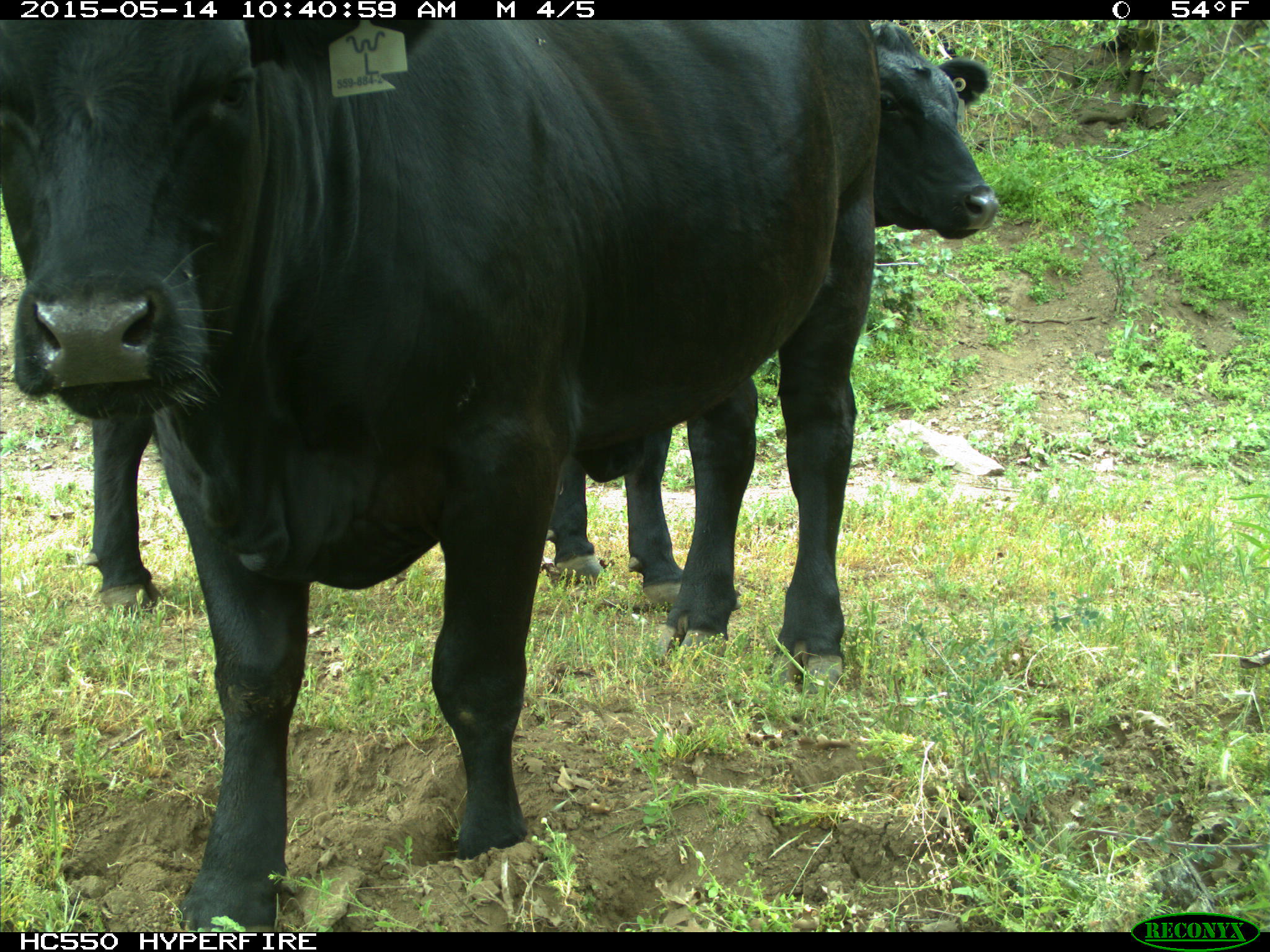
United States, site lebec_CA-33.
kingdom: Animalia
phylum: Chordata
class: Mammalia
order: Artiodactyla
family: Bovidae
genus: Bos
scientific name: Bos taurus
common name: domestic cow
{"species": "Bos taurus (domestic cow)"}